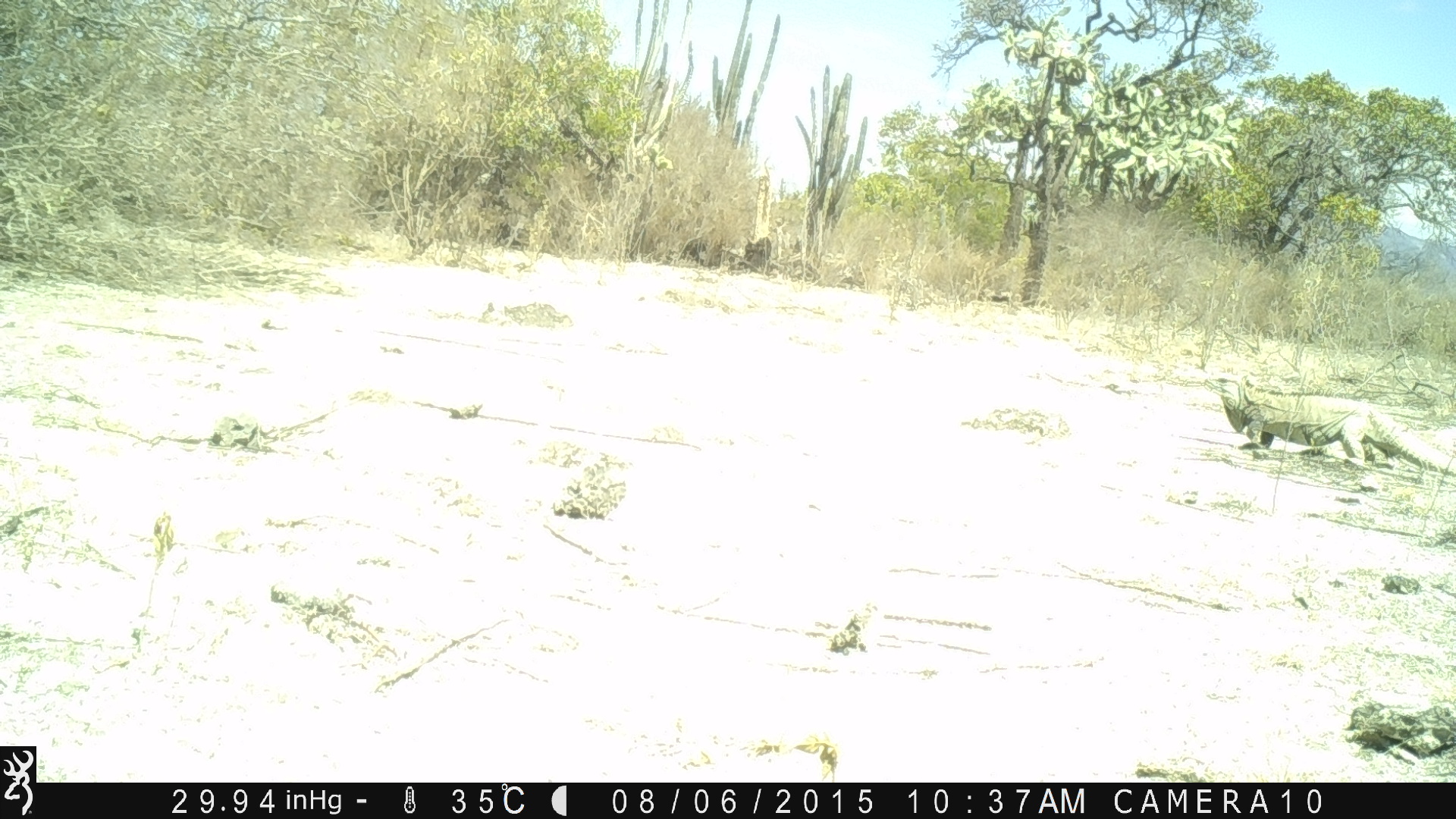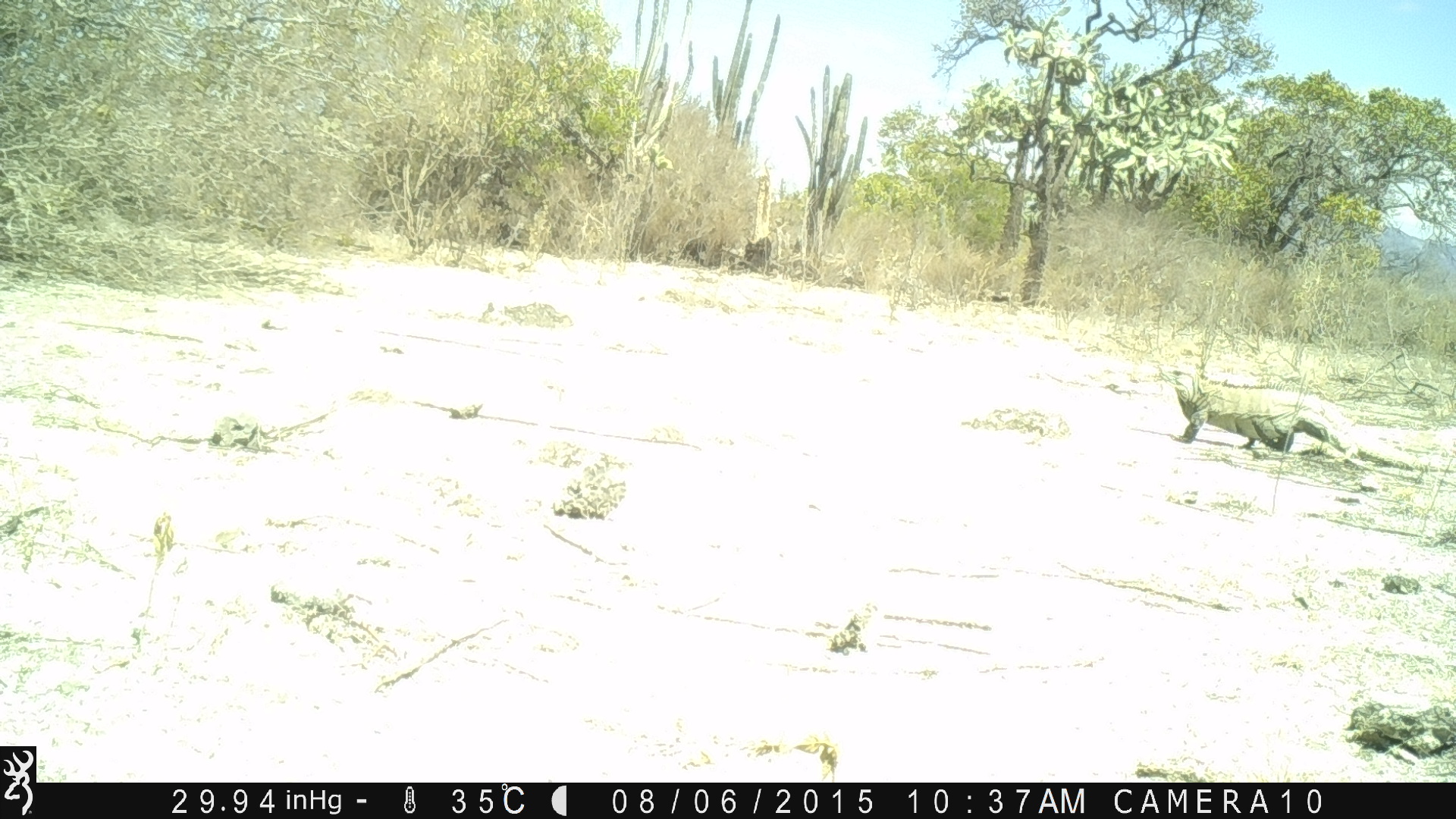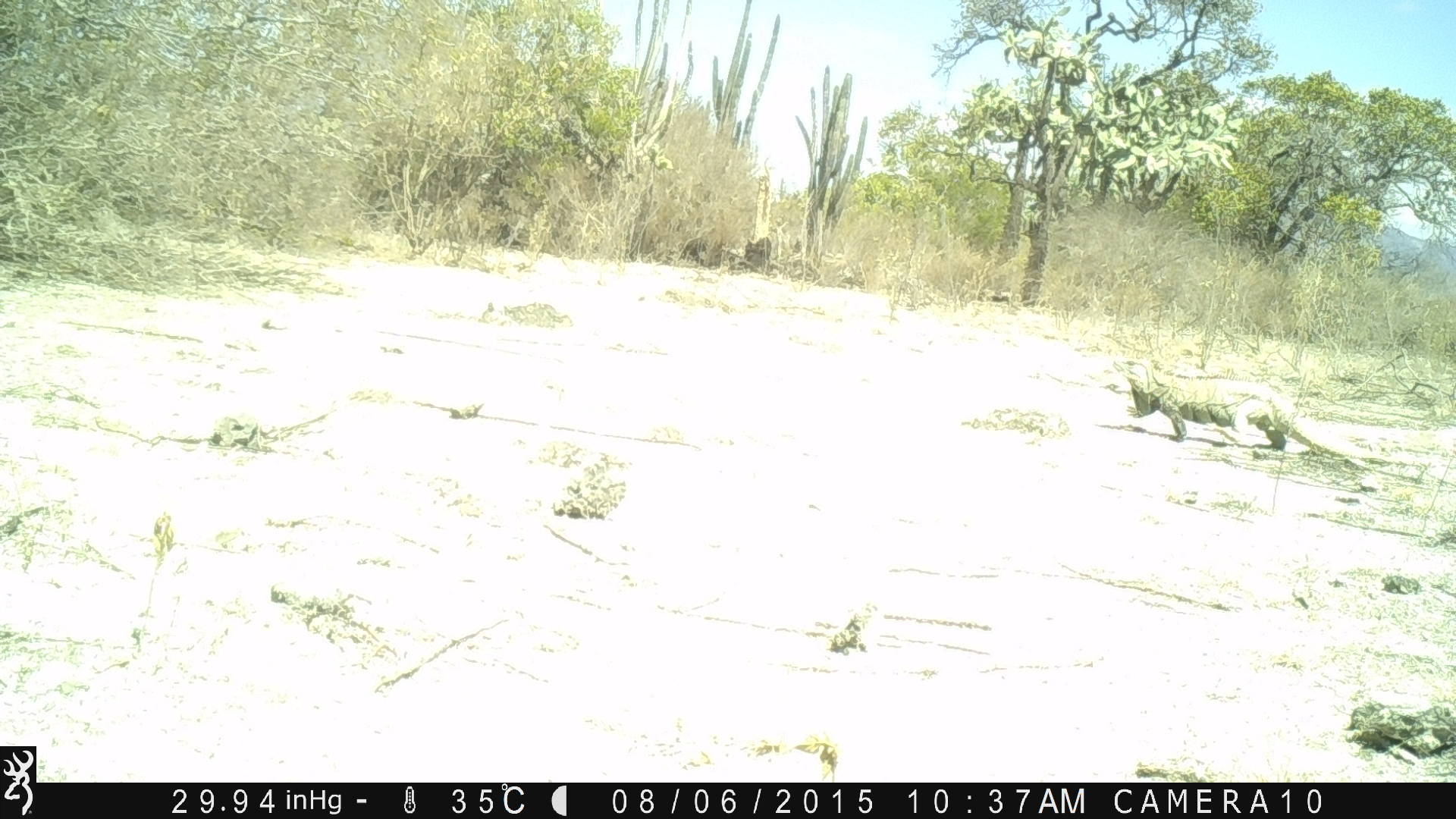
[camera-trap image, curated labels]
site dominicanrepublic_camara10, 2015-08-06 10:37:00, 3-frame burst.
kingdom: Animalia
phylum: Chordata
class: Reptilia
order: Squamata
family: Iguanidae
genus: Iguana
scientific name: Iguana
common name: typical iguanas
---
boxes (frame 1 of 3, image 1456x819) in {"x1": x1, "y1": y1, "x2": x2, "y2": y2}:
iguana: {"x1": 1213, "y1": 372, "x2": 1456, "y2": 478}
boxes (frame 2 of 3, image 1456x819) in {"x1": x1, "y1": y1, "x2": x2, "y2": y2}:
iguana: {"x1": 1165, "y1": 365, "x2": 1375, "y2": 460}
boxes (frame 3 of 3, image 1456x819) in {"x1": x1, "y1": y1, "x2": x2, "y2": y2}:
iguana: {"x1": 1118, "y1": 356, "x2": 1369, "y2": 461}